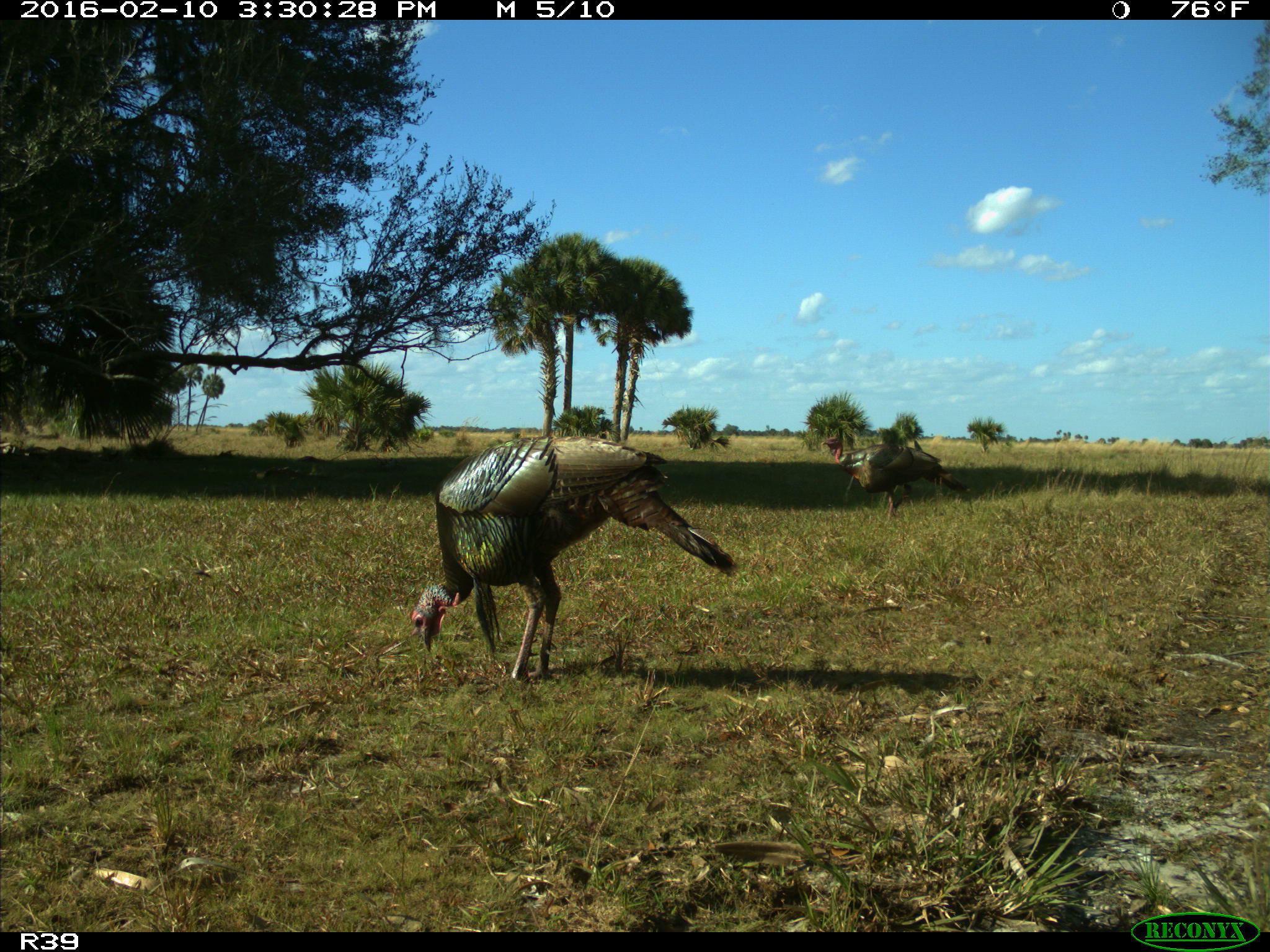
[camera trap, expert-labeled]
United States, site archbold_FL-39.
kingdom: Animalia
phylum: Chordata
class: Aves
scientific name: Aves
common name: birds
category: unidentified bird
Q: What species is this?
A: Unidentified bird (birds) (Aves).